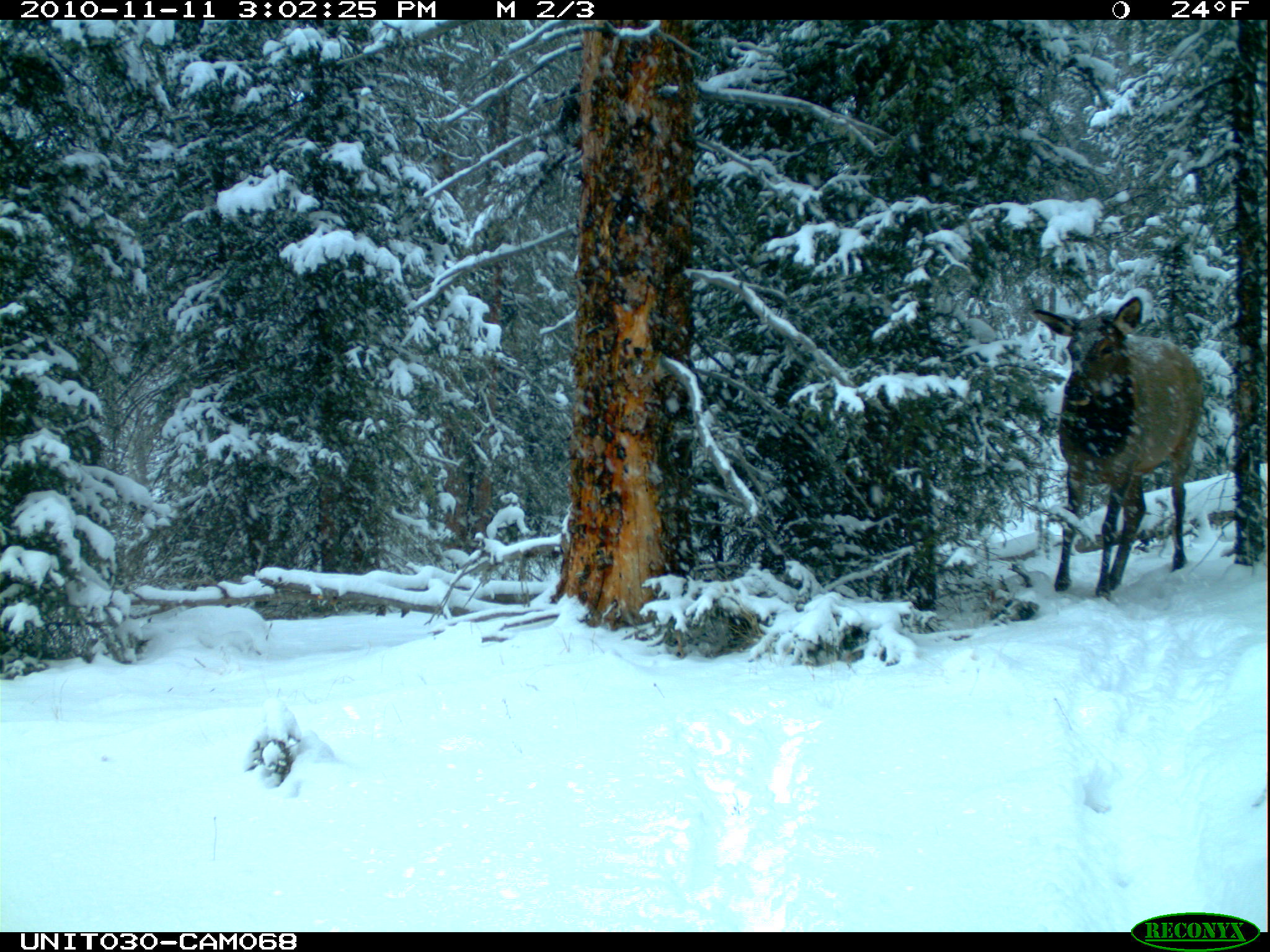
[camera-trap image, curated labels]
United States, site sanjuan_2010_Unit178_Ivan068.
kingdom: Animalia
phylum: Chordata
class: Mammalia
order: Artiodactyla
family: Cervidae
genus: Cervus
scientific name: Cervus elaphus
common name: red deer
Cervus elaphus (red deer).